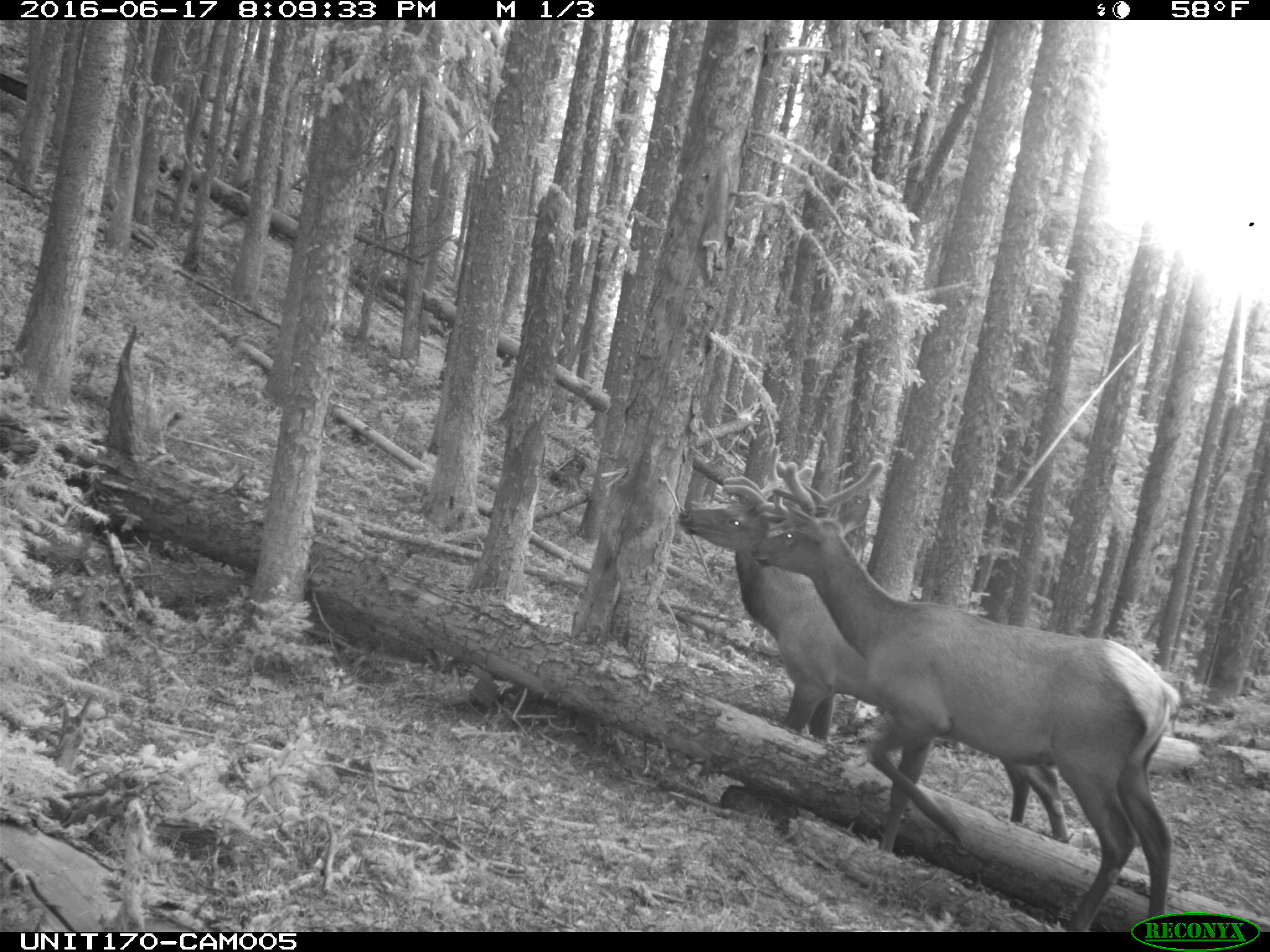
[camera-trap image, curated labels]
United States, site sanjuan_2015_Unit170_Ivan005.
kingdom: Animalia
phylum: Chordata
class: Mammalia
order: Artiodactyla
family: Cervidae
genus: Cervus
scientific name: Cervus elaphus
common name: red deer